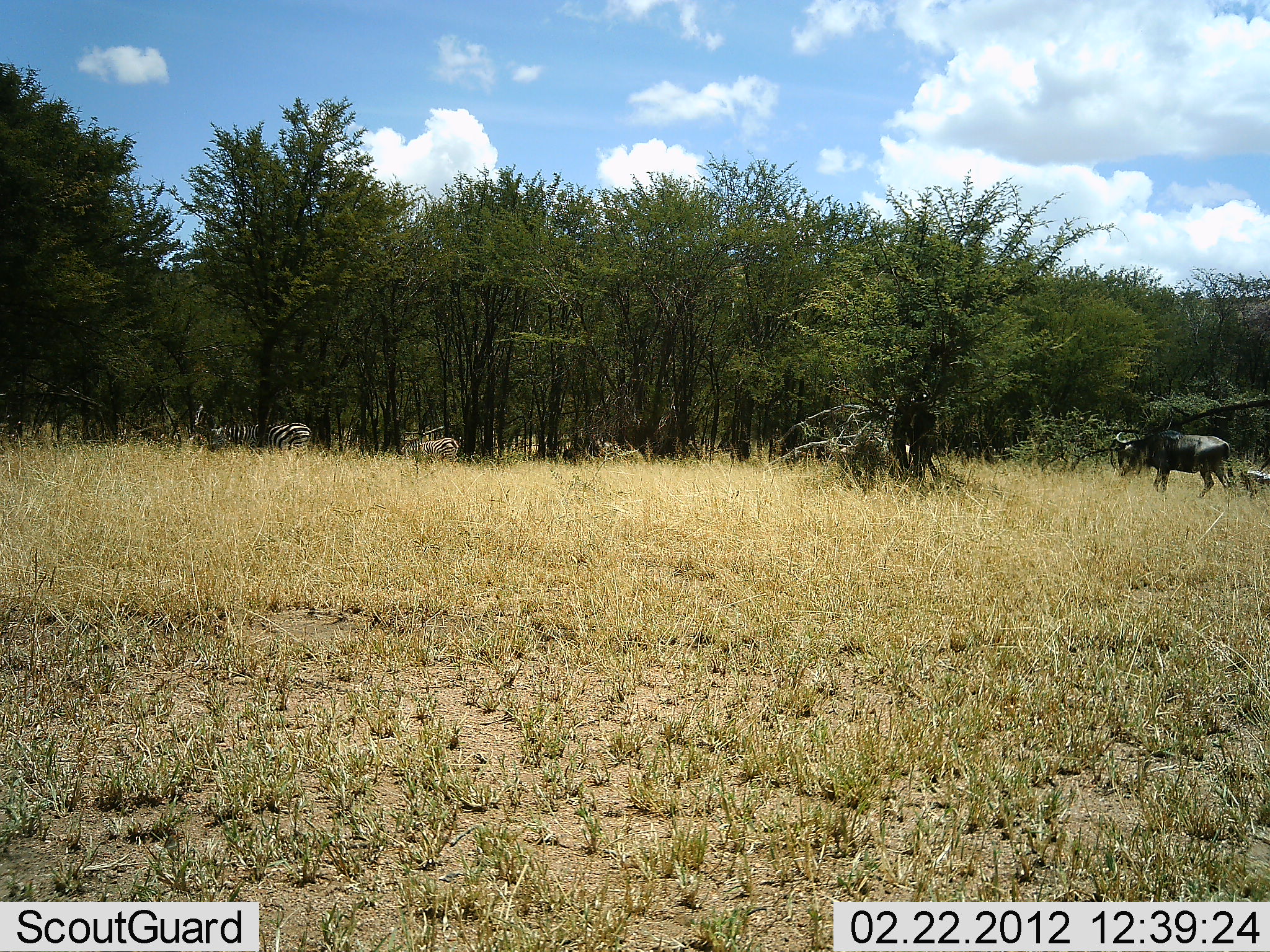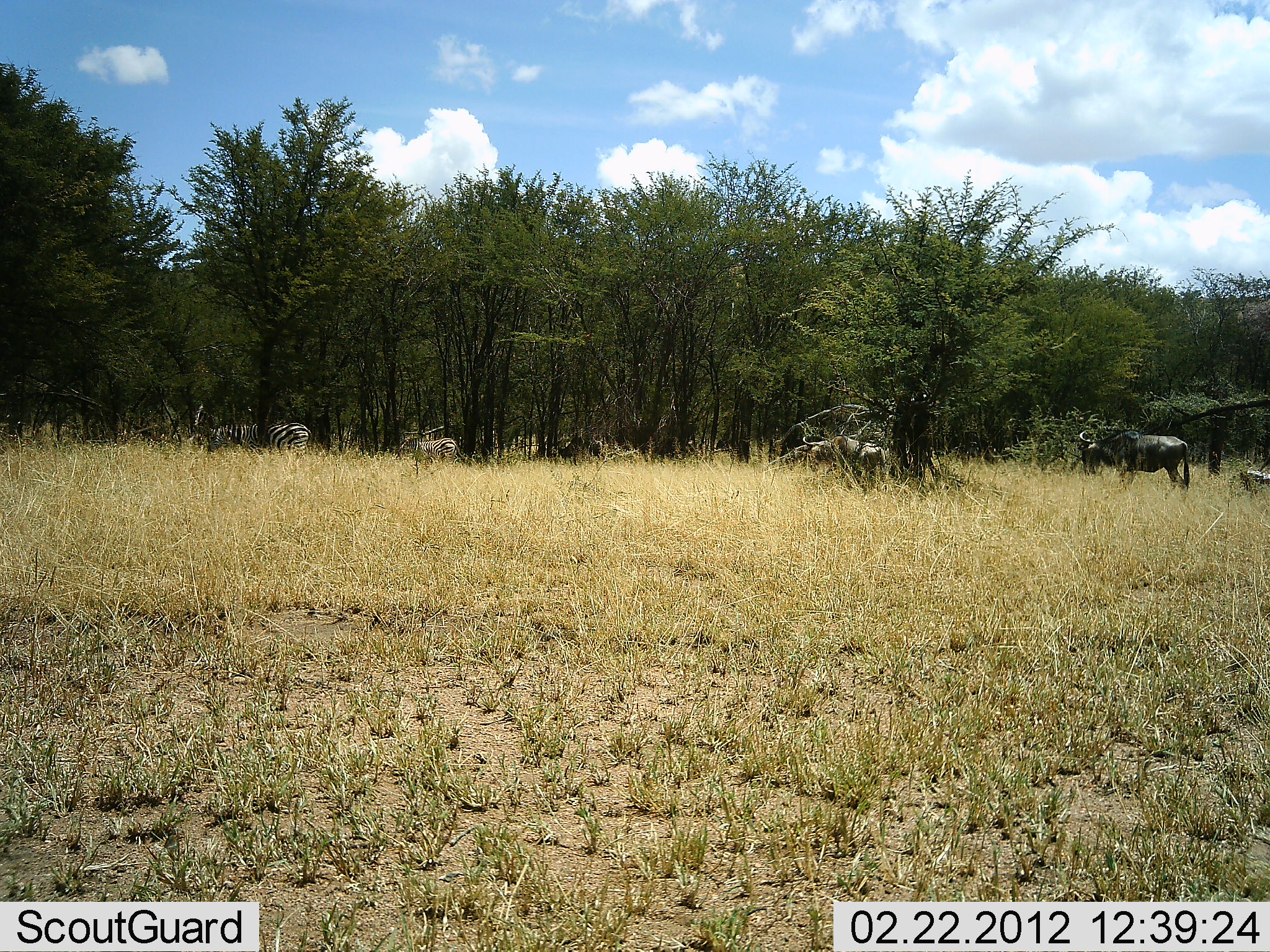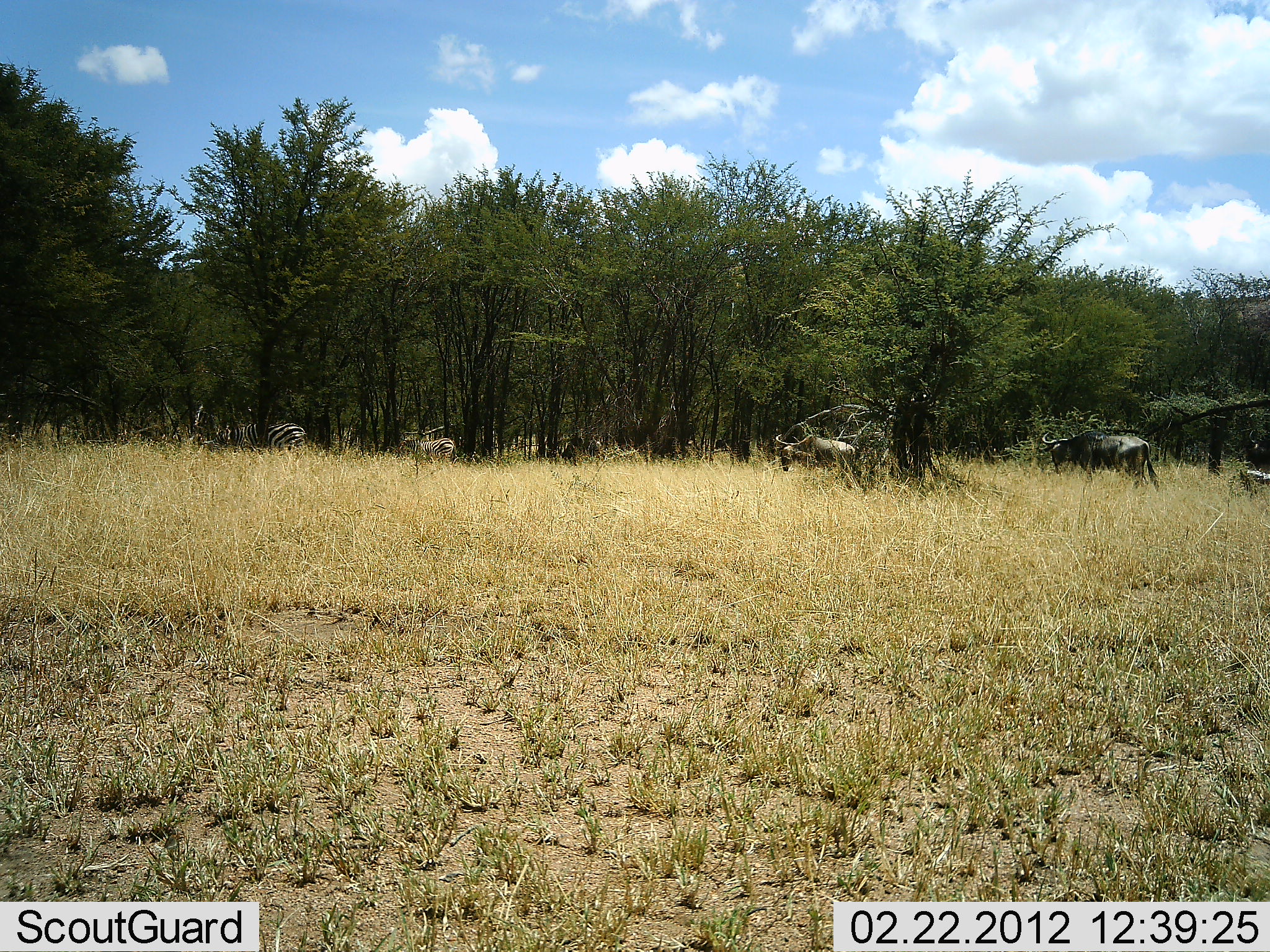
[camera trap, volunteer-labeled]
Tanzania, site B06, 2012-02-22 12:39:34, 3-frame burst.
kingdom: Animalia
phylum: Chordata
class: Mammalia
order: Artiodactyla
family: Bovidae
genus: Connochaetes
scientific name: Connochaetes taurinus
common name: blue wildebeest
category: wildebeest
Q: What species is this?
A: Wildebeest (blue wildebeest) (Connochaetes taurinus).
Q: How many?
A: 4.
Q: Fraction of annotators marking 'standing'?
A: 10%.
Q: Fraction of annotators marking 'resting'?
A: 0%.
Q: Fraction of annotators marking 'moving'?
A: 100%.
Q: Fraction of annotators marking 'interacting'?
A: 0%.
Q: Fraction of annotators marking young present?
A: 10%.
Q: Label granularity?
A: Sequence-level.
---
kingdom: Animalia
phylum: Chordata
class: Mammalia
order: Perissodactyla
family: Equidae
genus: Equus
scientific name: Equus quagga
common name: plains zebra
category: zebra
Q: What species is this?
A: Zebra (plains zebra) (Equus quagga).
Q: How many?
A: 2.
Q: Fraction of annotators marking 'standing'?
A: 71%.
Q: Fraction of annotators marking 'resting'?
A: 0%.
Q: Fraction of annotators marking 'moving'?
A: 35%.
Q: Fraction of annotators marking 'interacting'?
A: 0%.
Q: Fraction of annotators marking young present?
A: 12%.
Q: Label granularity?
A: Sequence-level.